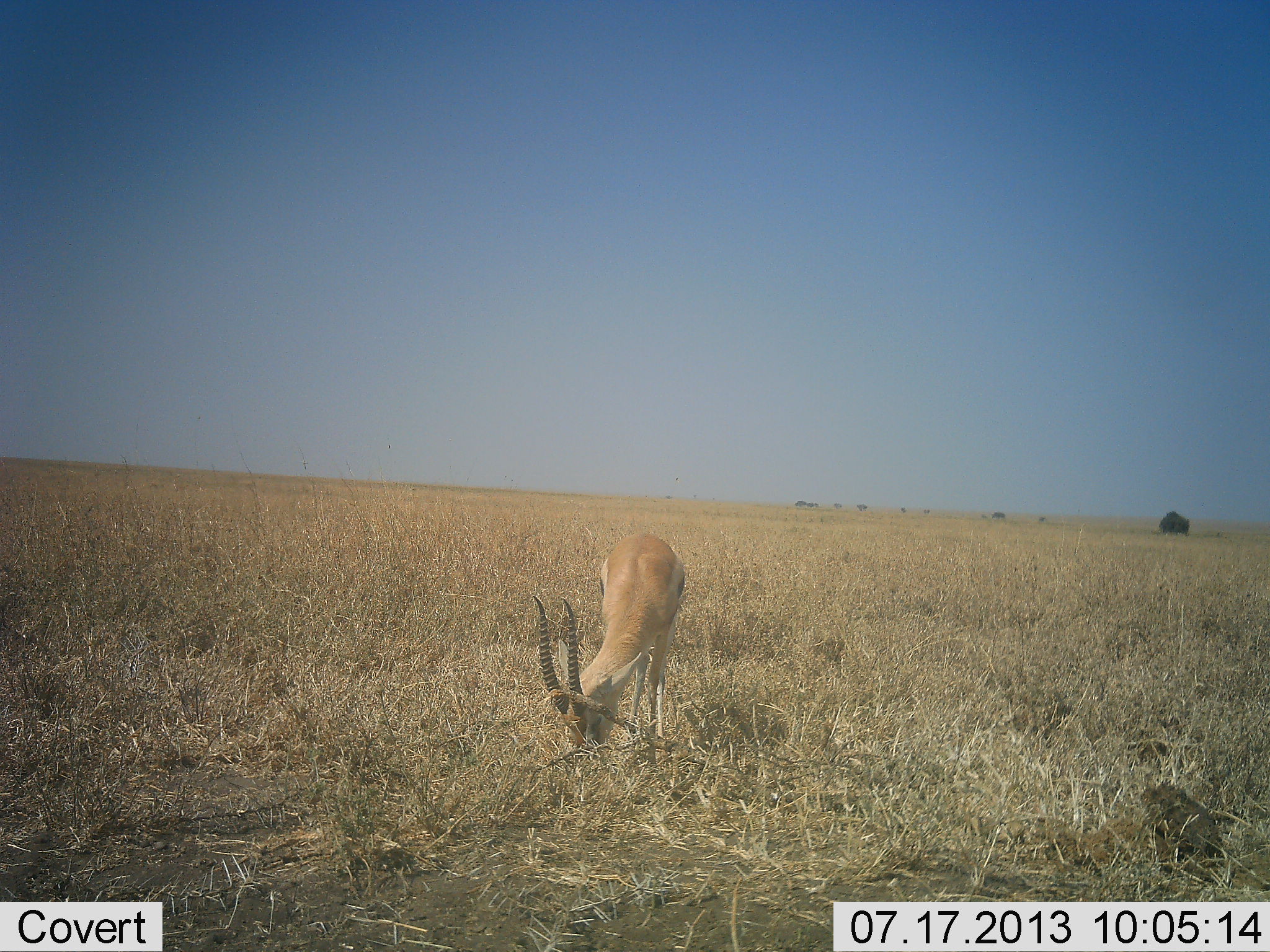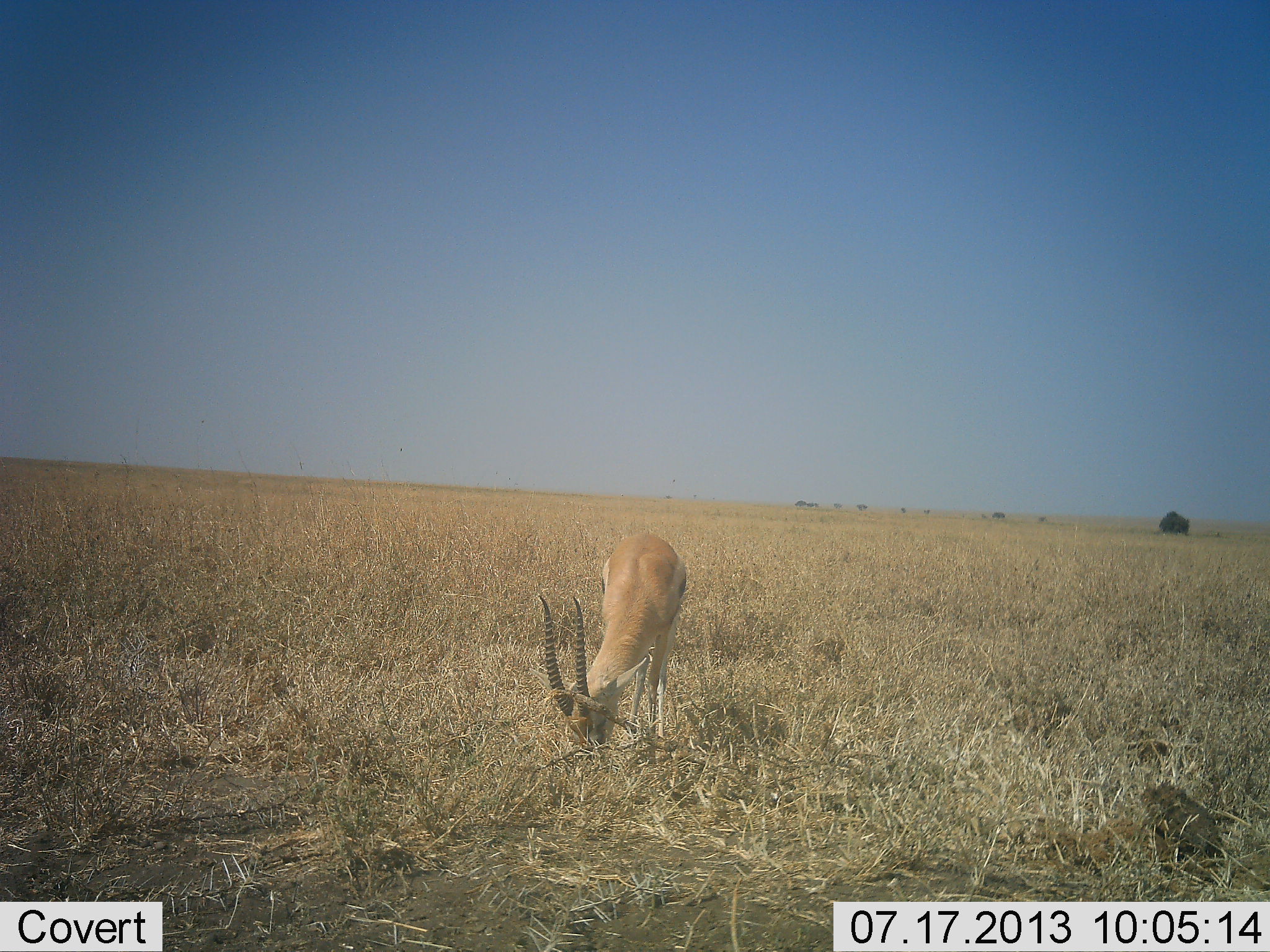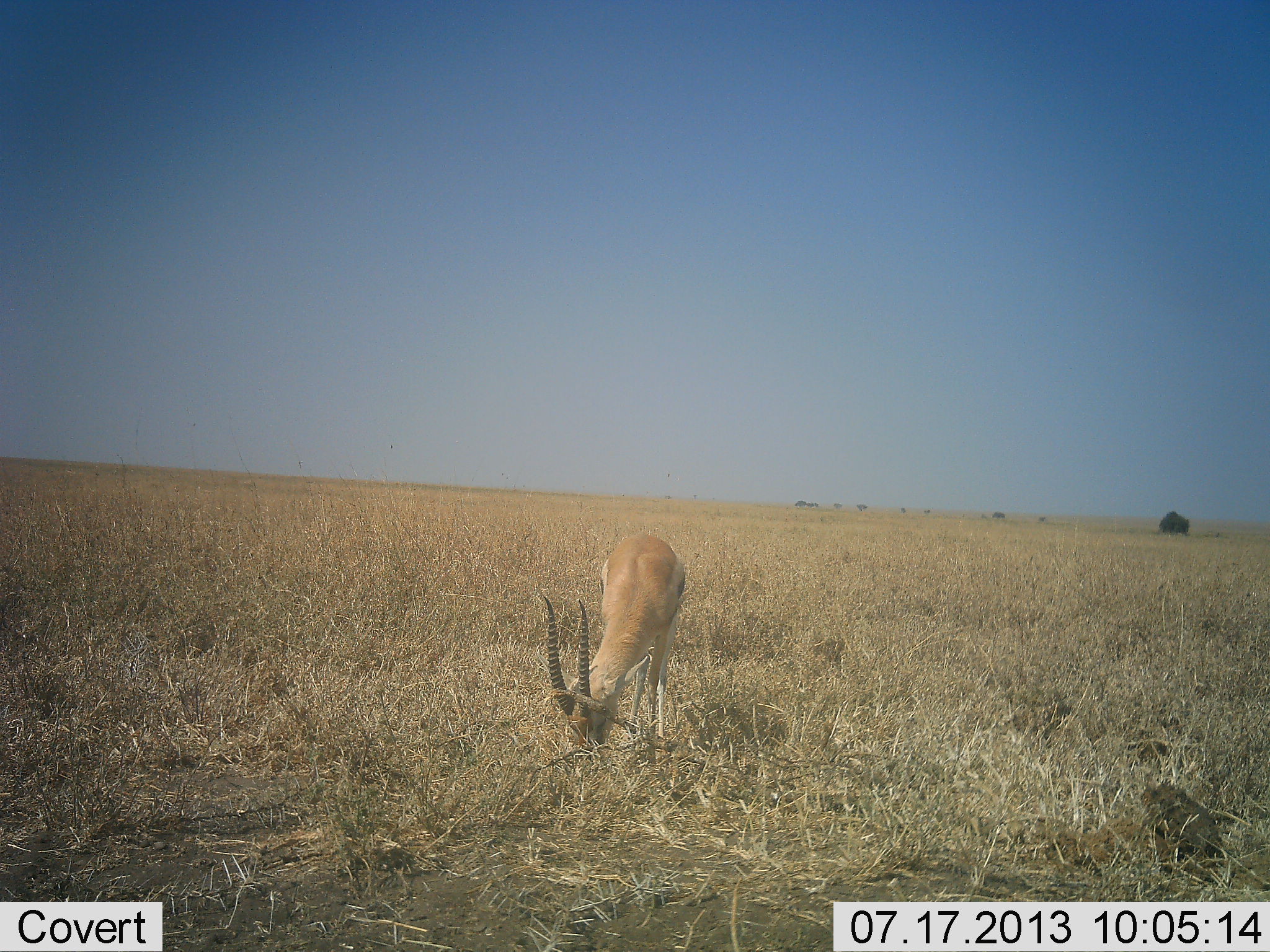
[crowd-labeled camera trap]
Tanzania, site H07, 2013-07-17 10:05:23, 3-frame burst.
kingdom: Animalia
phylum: Chordata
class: Mammalia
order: Artiodactyla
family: Bovidae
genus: Eudorcas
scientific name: Eudorcas thomsonii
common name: thomson's gazelle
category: gazellethomsons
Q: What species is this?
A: Gazellethomsons (thomson's gazelle) (Eudorcas thomsonii).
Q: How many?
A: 1.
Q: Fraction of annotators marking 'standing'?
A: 14%.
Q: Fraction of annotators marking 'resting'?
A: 0%.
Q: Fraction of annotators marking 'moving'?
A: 0%.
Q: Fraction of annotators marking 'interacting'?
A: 0%.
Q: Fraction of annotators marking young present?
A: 0%.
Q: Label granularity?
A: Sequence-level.